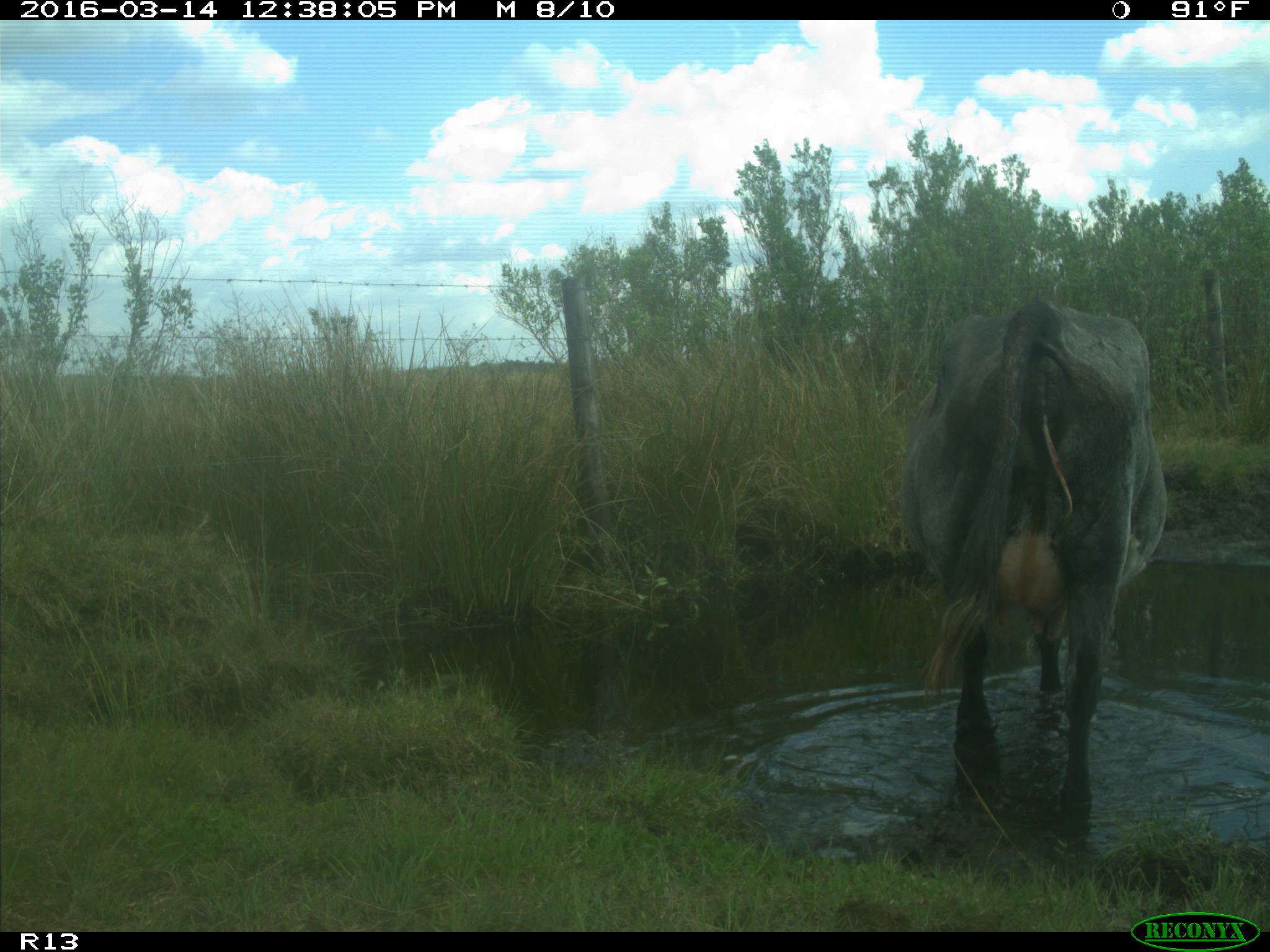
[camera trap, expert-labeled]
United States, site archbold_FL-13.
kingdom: Animalia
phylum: Chordata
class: Mammalia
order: Artiodactyla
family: Bovidae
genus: Bos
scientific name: Bos taurus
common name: domestic cow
Bos taurus (domestic cow).